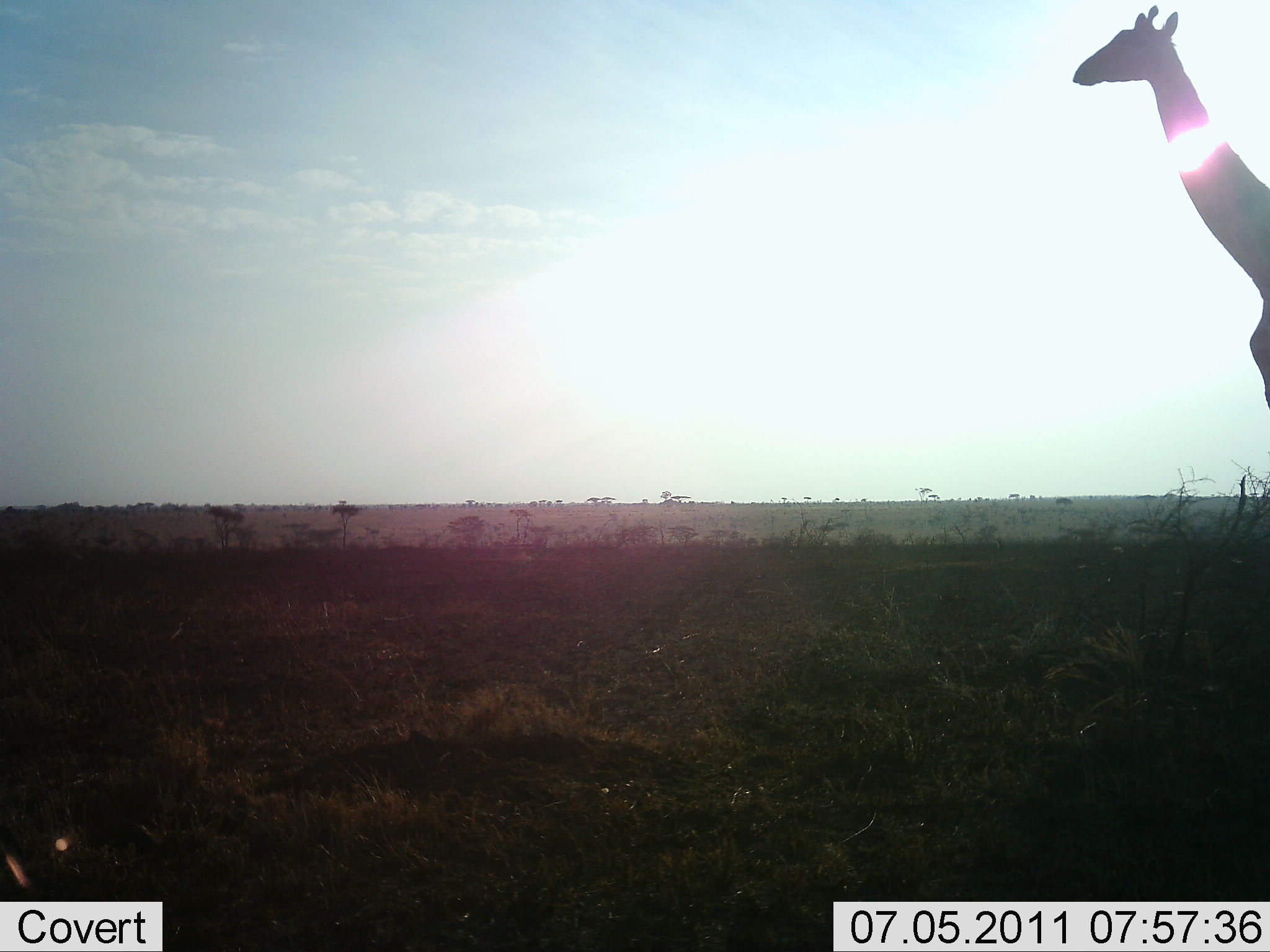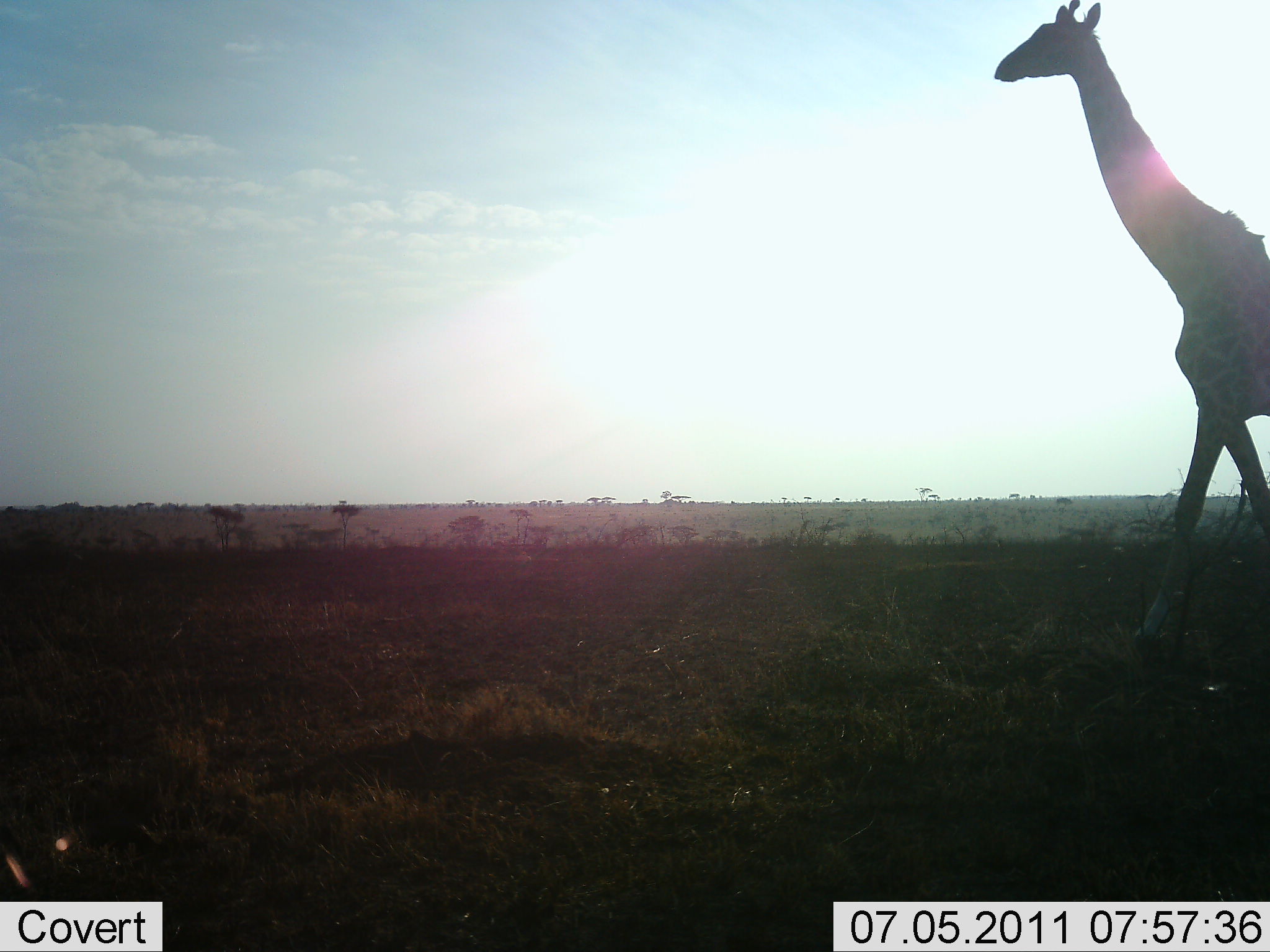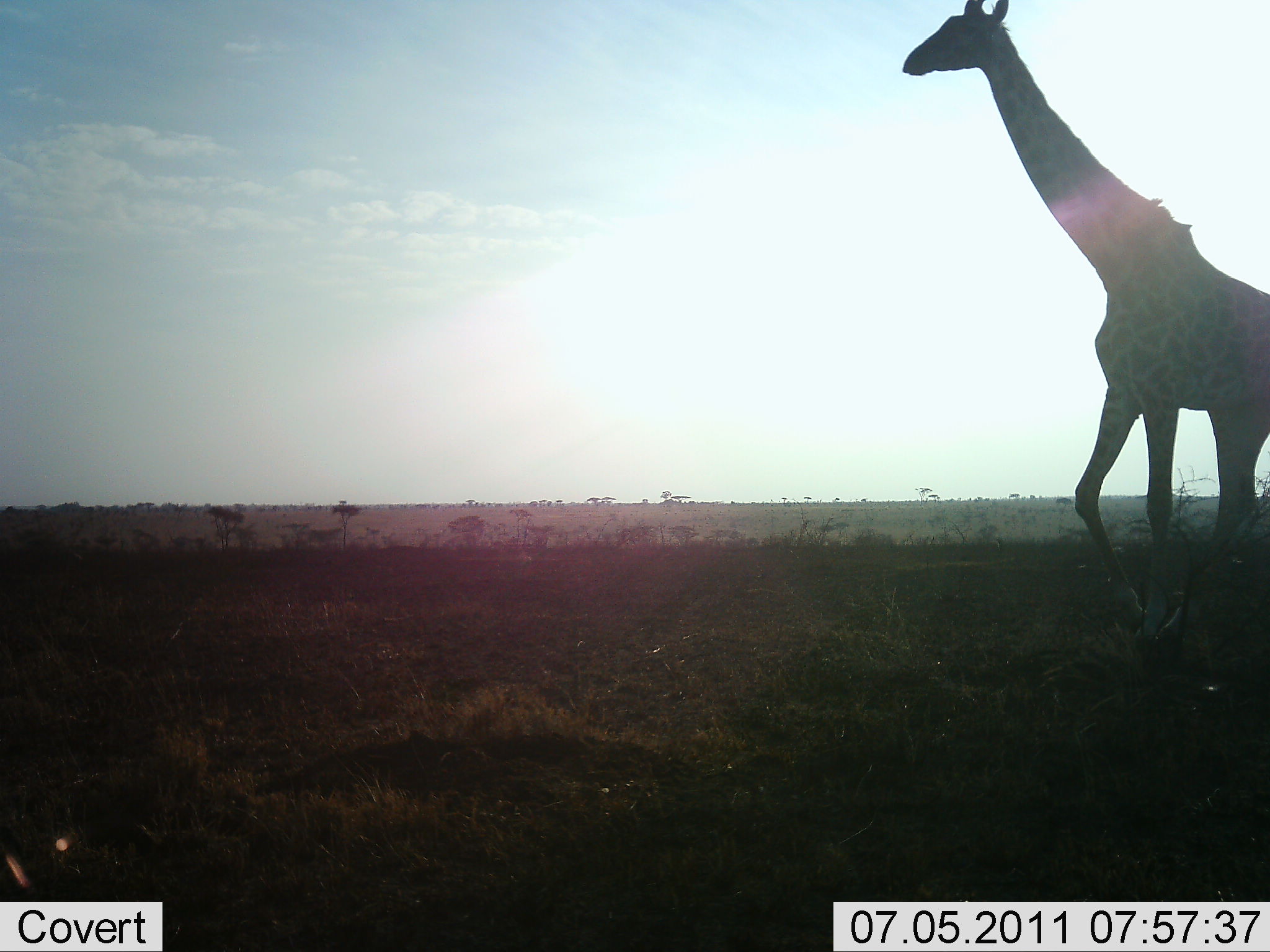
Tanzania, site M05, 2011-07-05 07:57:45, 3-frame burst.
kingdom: Animalia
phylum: Chordata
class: Mammalia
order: Artiodactyla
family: Giraffidae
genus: Giraffa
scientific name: Giraffa camelopardalis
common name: giraffe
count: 1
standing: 18%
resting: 0%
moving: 91%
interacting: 0%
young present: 0%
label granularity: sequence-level